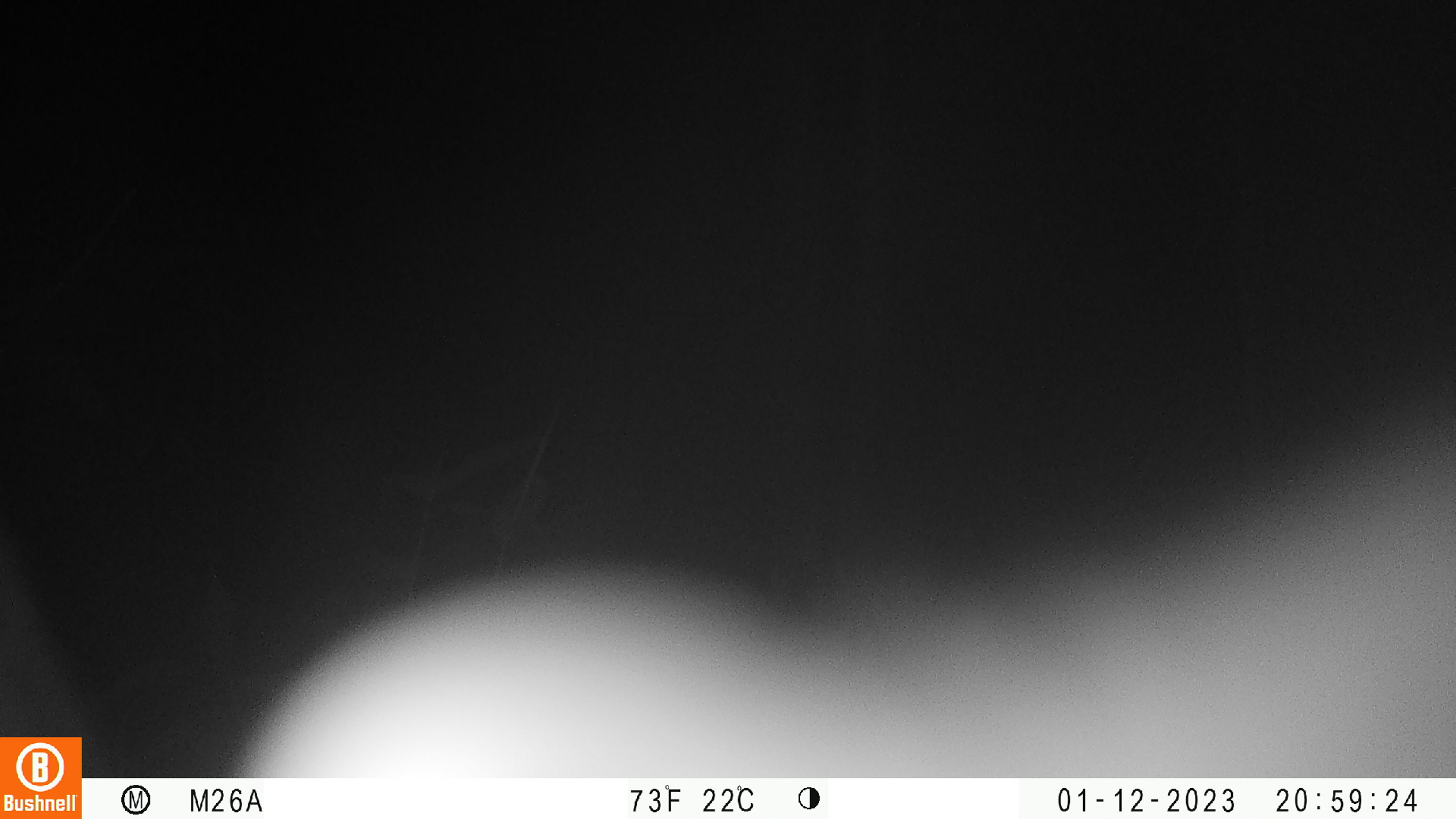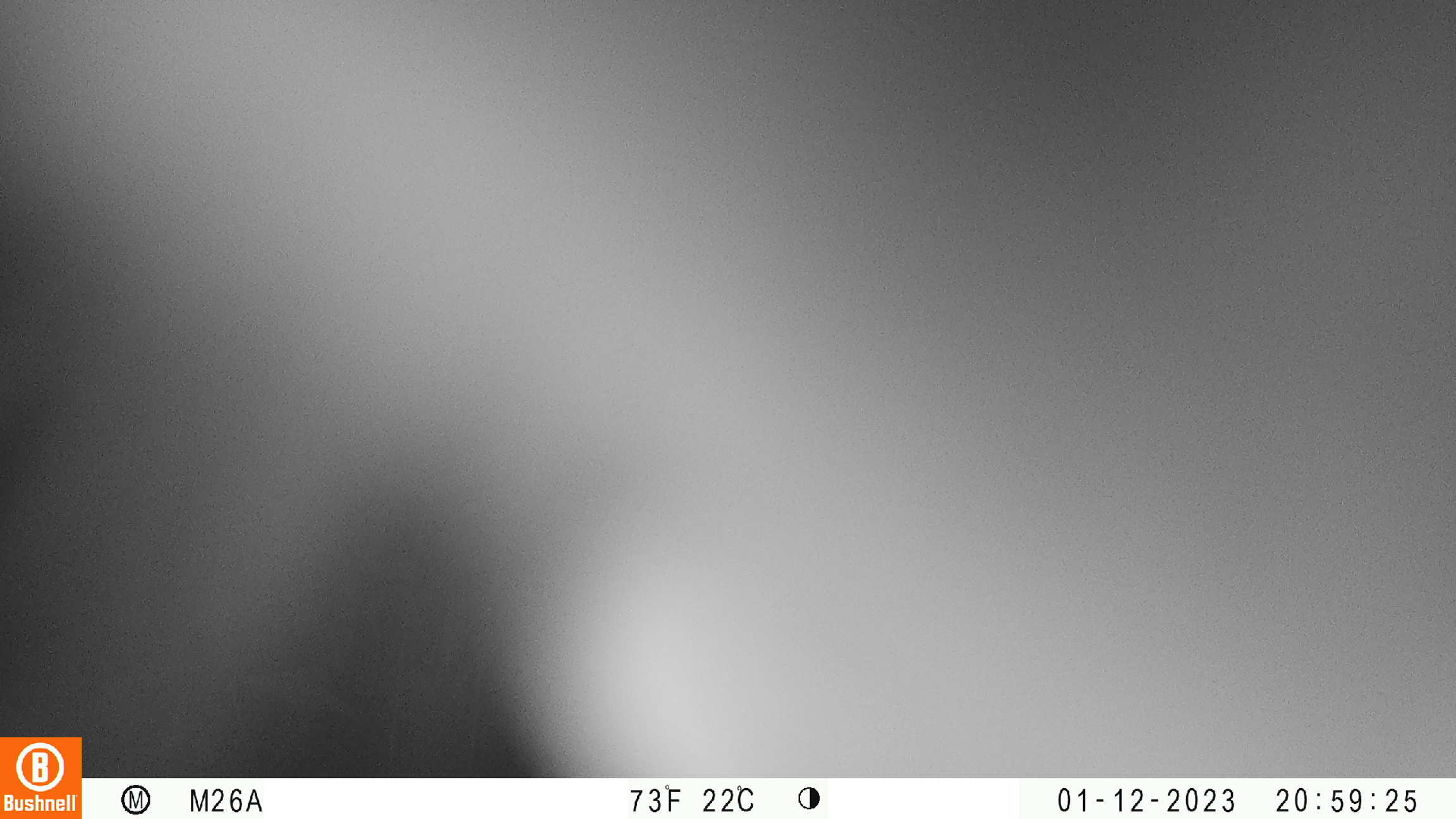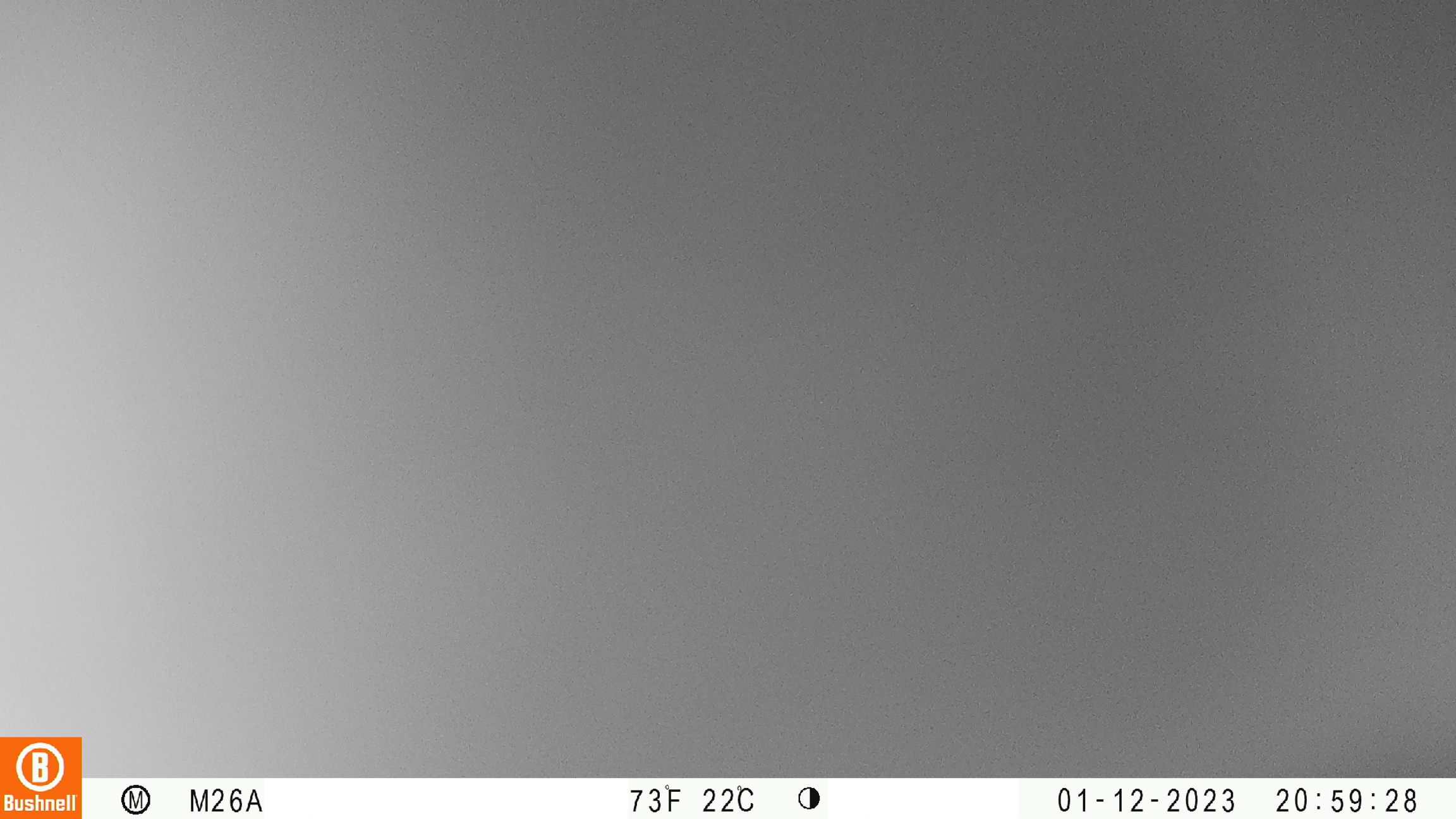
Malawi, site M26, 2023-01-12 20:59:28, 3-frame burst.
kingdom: Animalia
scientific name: Animalia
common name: other animal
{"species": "other animal (Animalia)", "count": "1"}